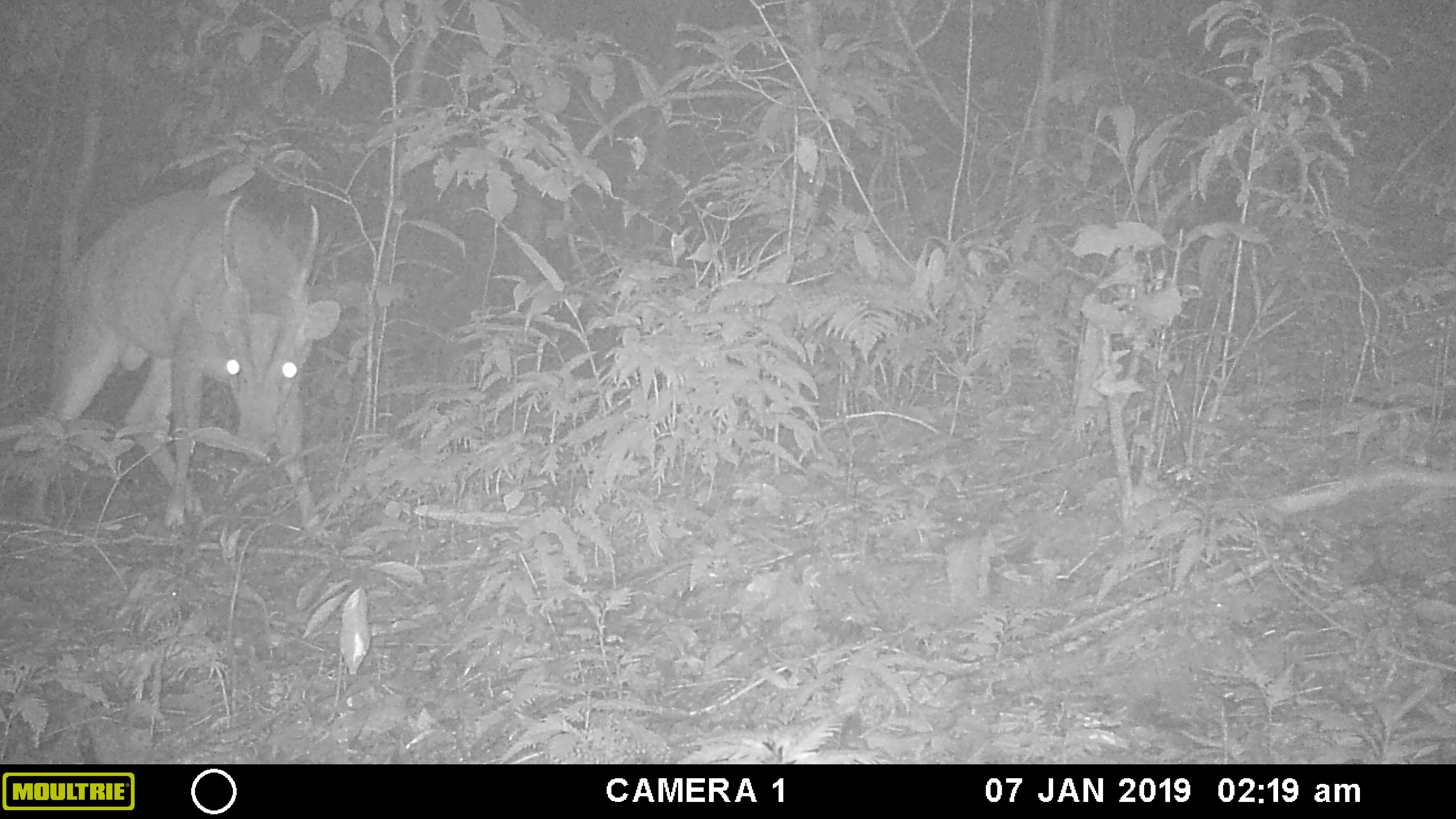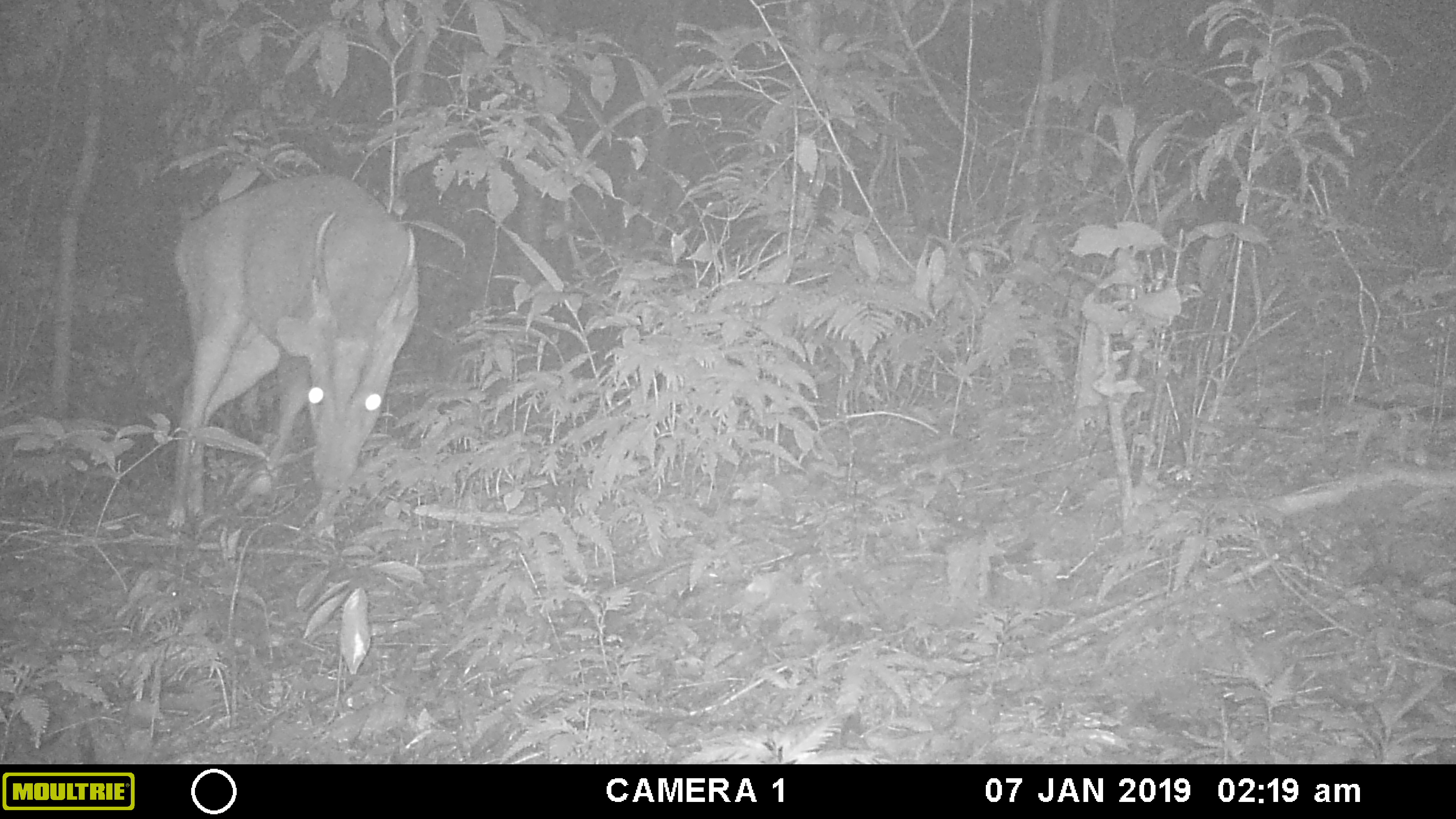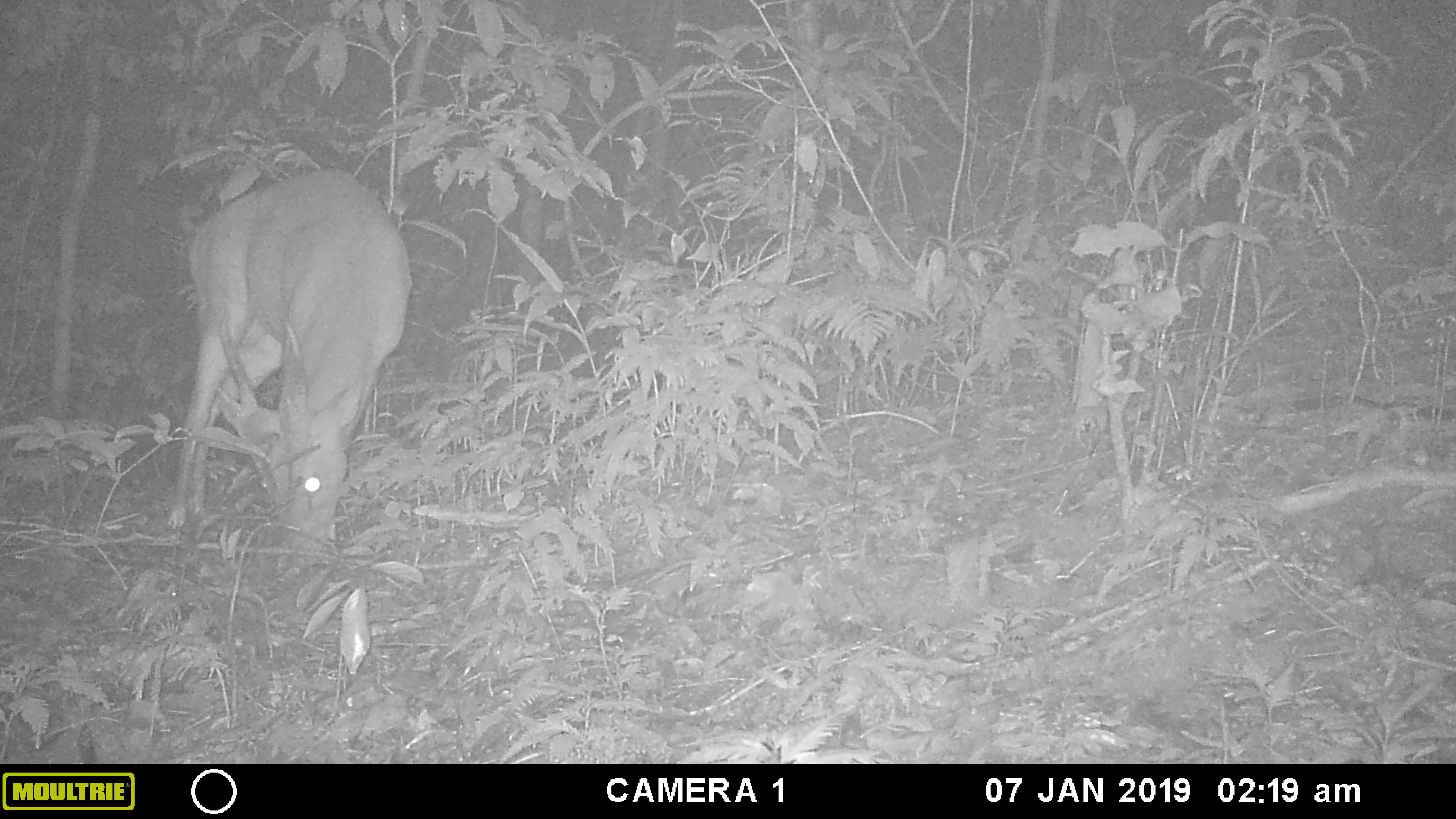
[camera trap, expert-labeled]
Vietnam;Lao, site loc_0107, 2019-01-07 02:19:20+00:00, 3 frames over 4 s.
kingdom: Animalia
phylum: Chordata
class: Mammalia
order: Artiodactyla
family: Cervidae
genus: Muntiacus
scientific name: Muntiacus vuquangensis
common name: large-antlered muntjac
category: large antlered muntjac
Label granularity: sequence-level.